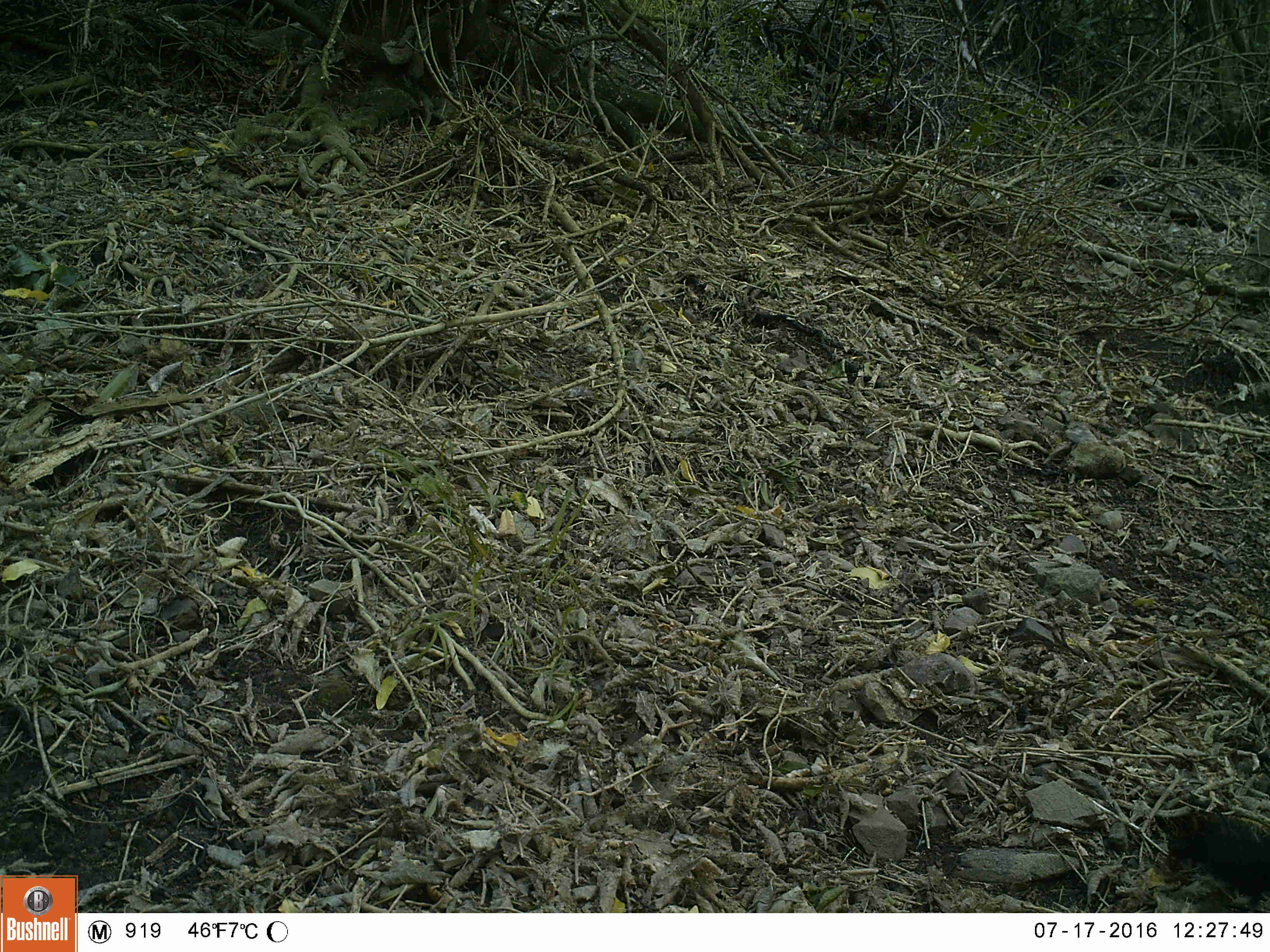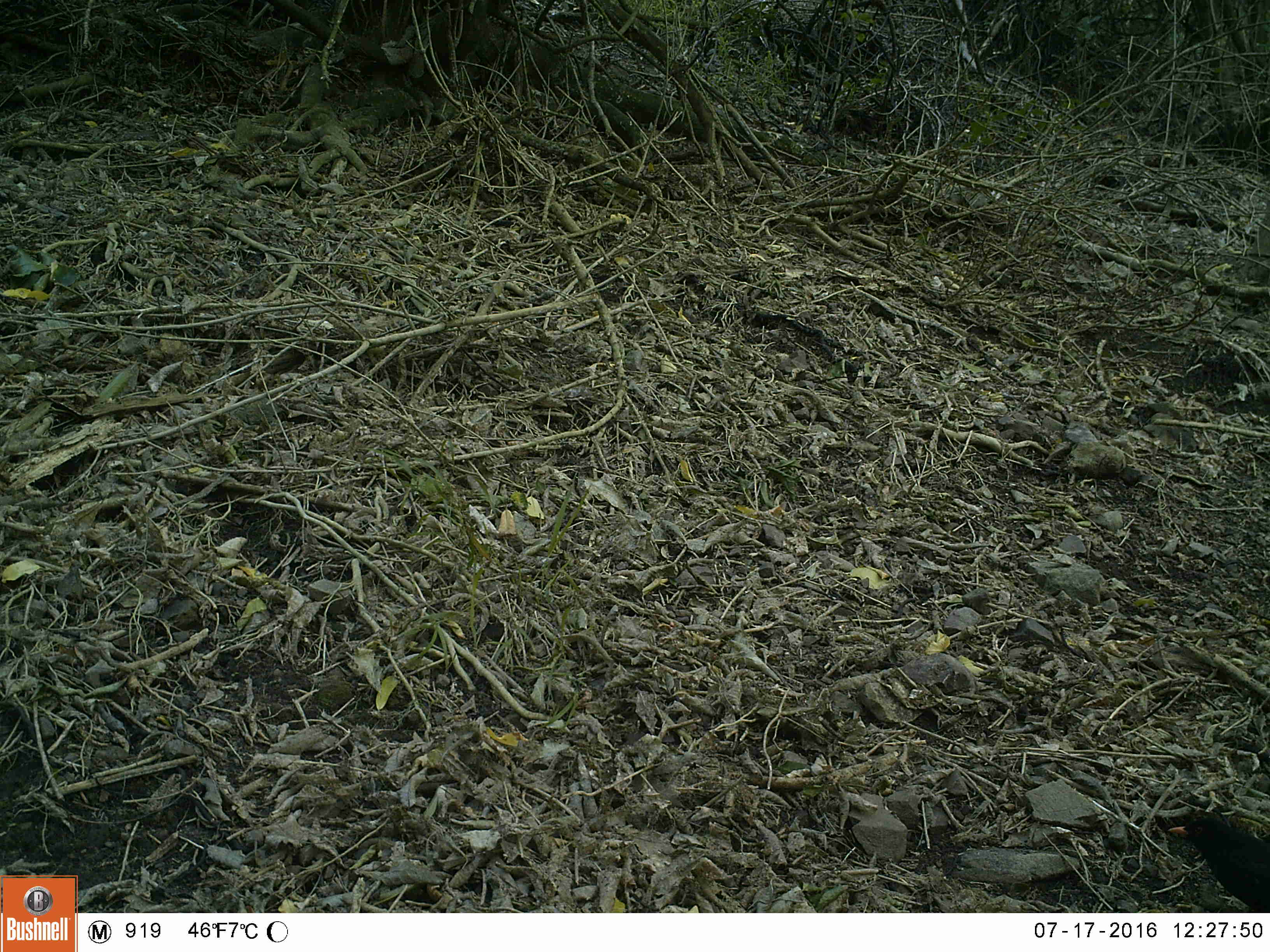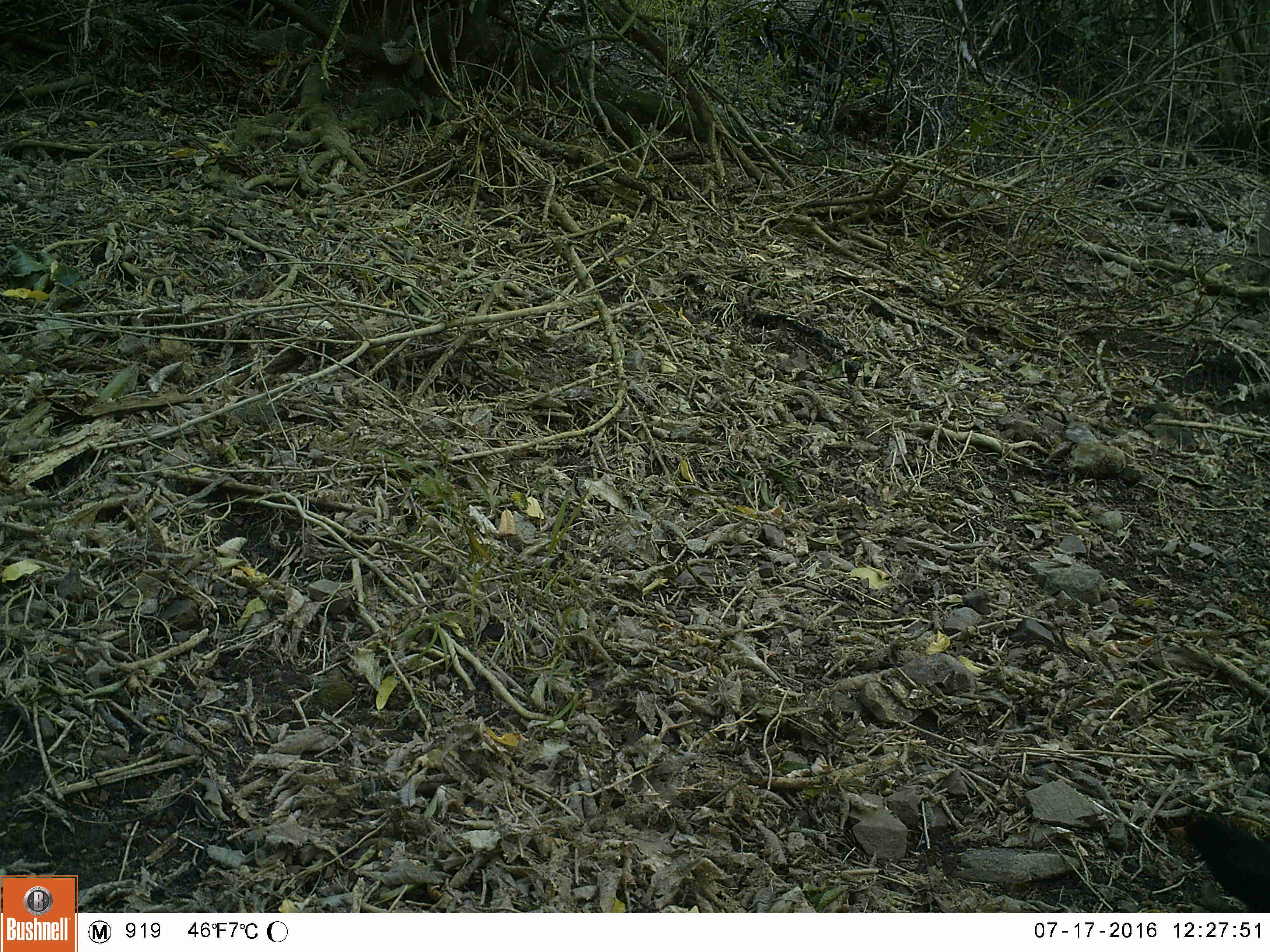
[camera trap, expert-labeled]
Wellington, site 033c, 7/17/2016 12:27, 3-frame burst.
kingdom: Animalia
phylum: Chordata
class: Aves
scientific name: Aves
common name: bird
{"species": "bird (Aves)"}